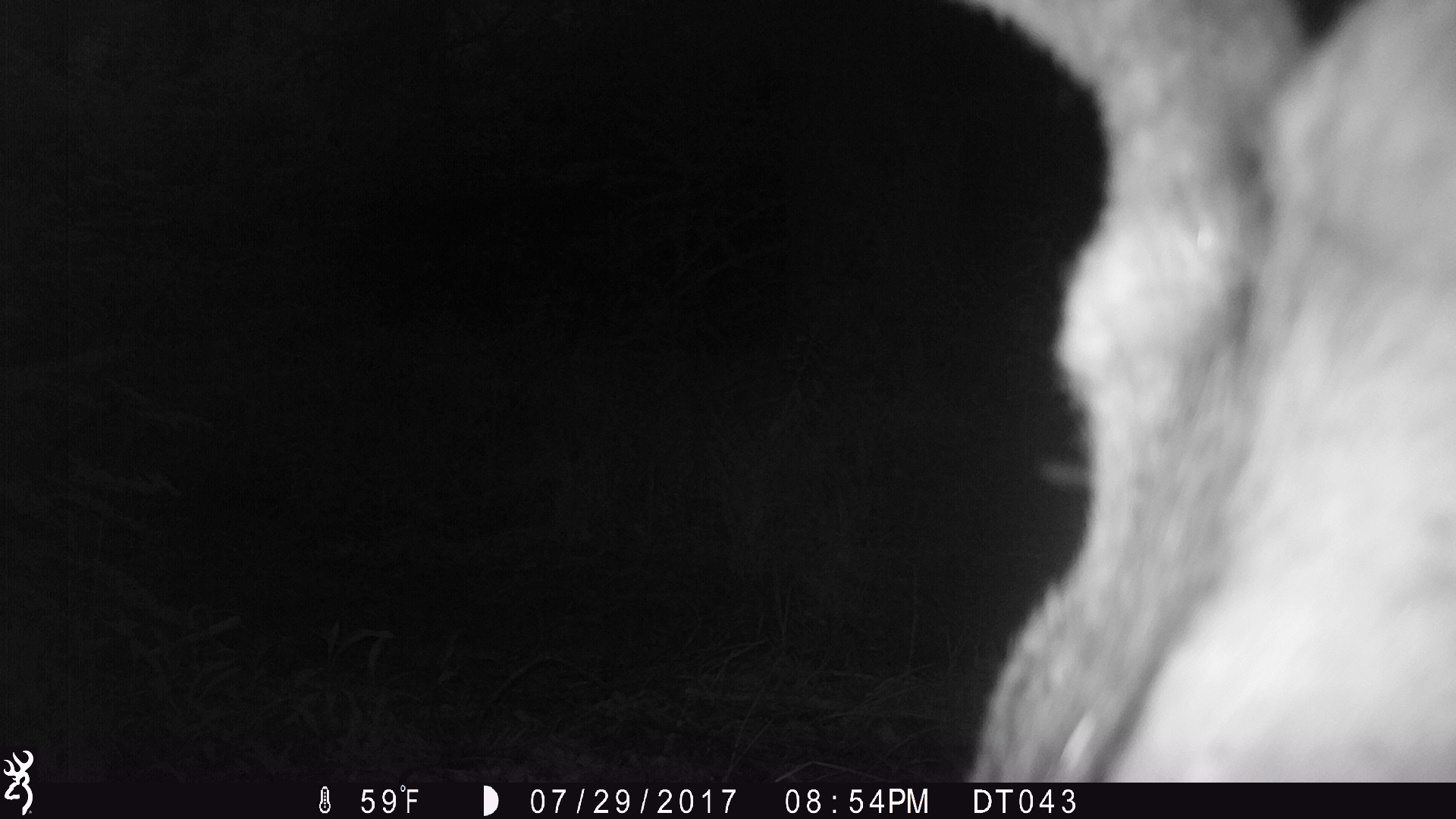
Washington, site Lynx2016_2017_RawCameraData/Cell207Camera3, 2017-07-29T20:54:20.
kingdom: Animalia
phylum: Chordata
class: Mammalia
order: Artiodactyla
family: Cervidae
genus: Odocoileus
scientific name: Odocoileus hemionus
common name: mule deer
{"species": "Odocoileus hemionus (mule deer)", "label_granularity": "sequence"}